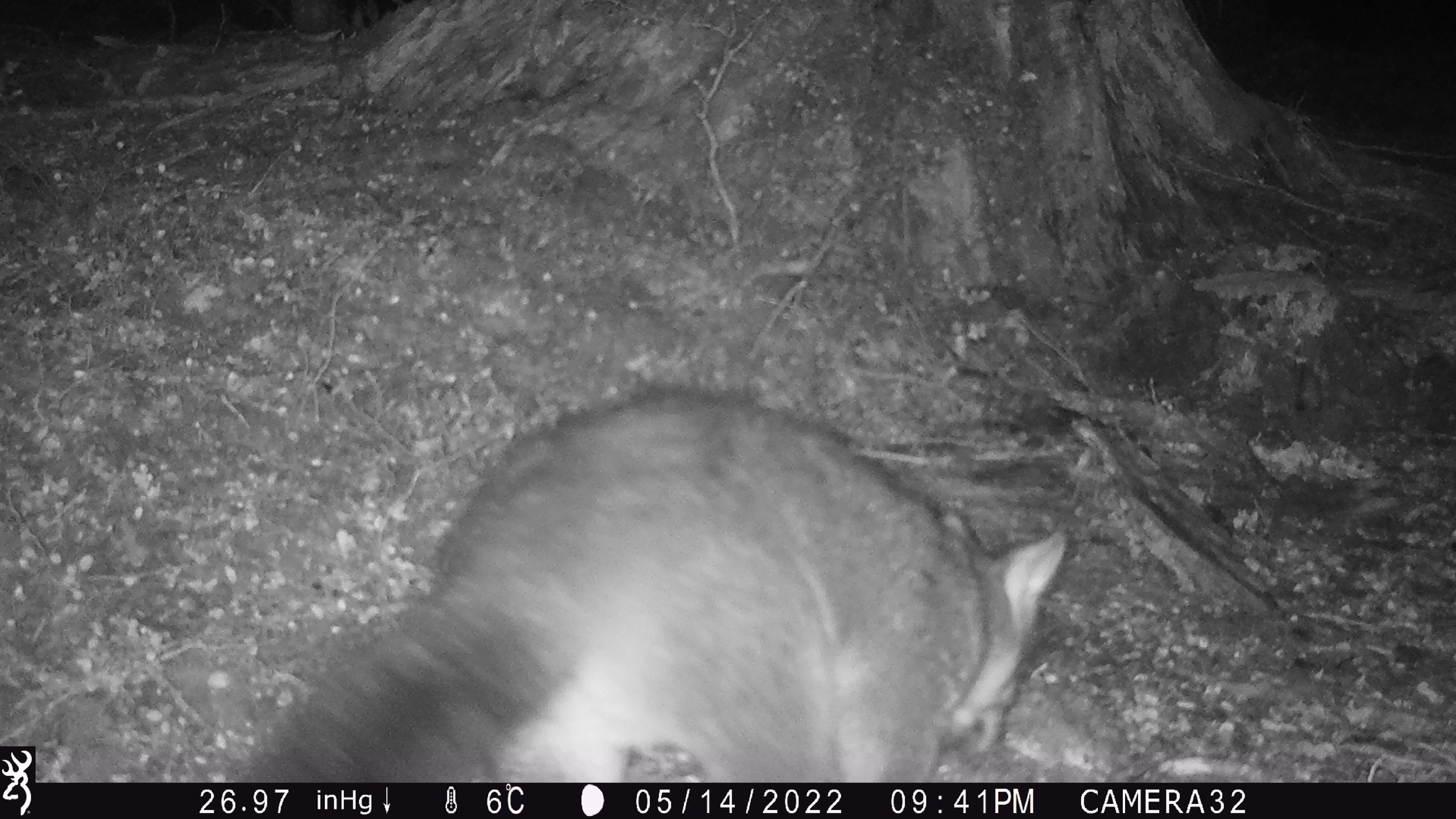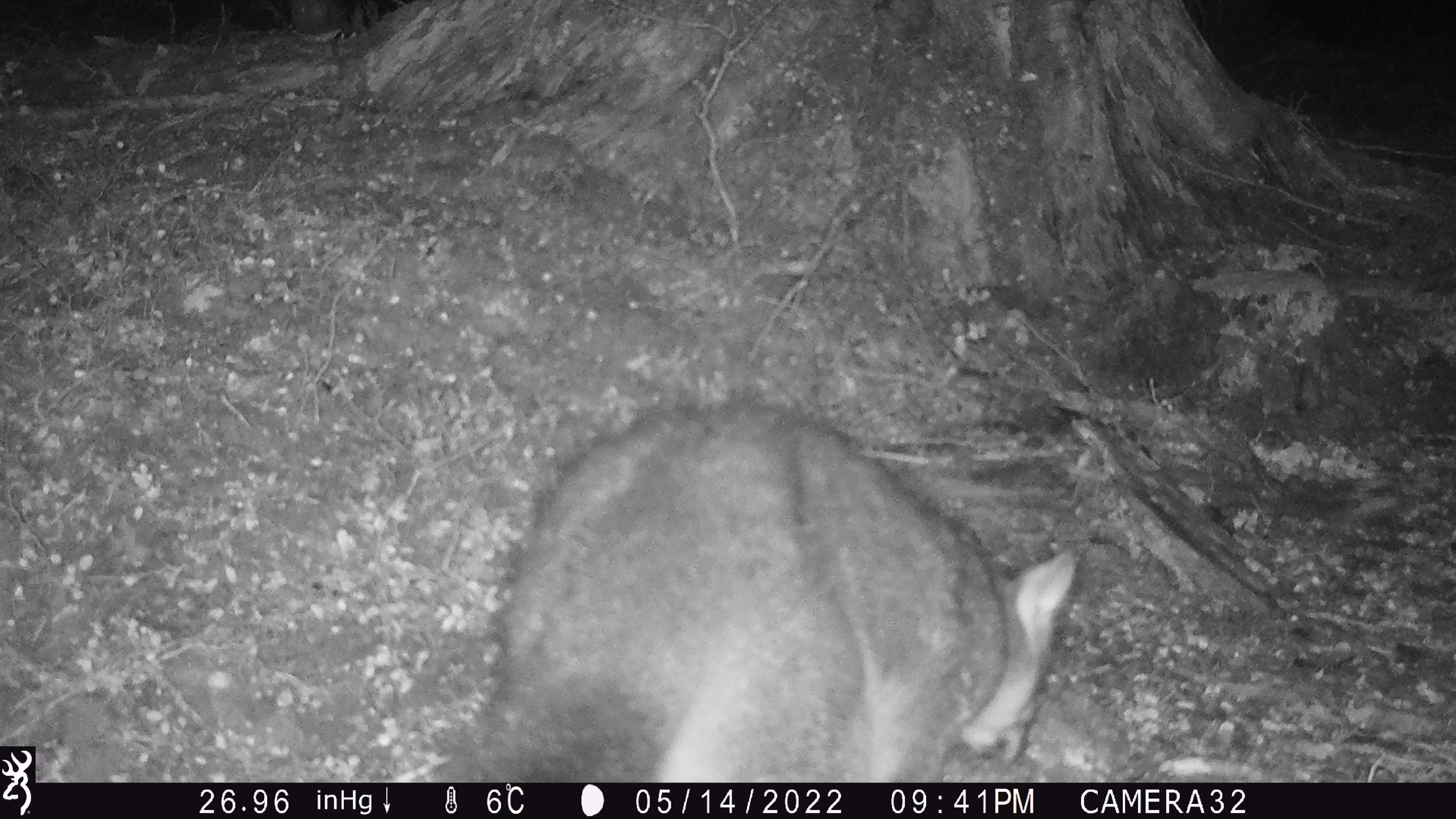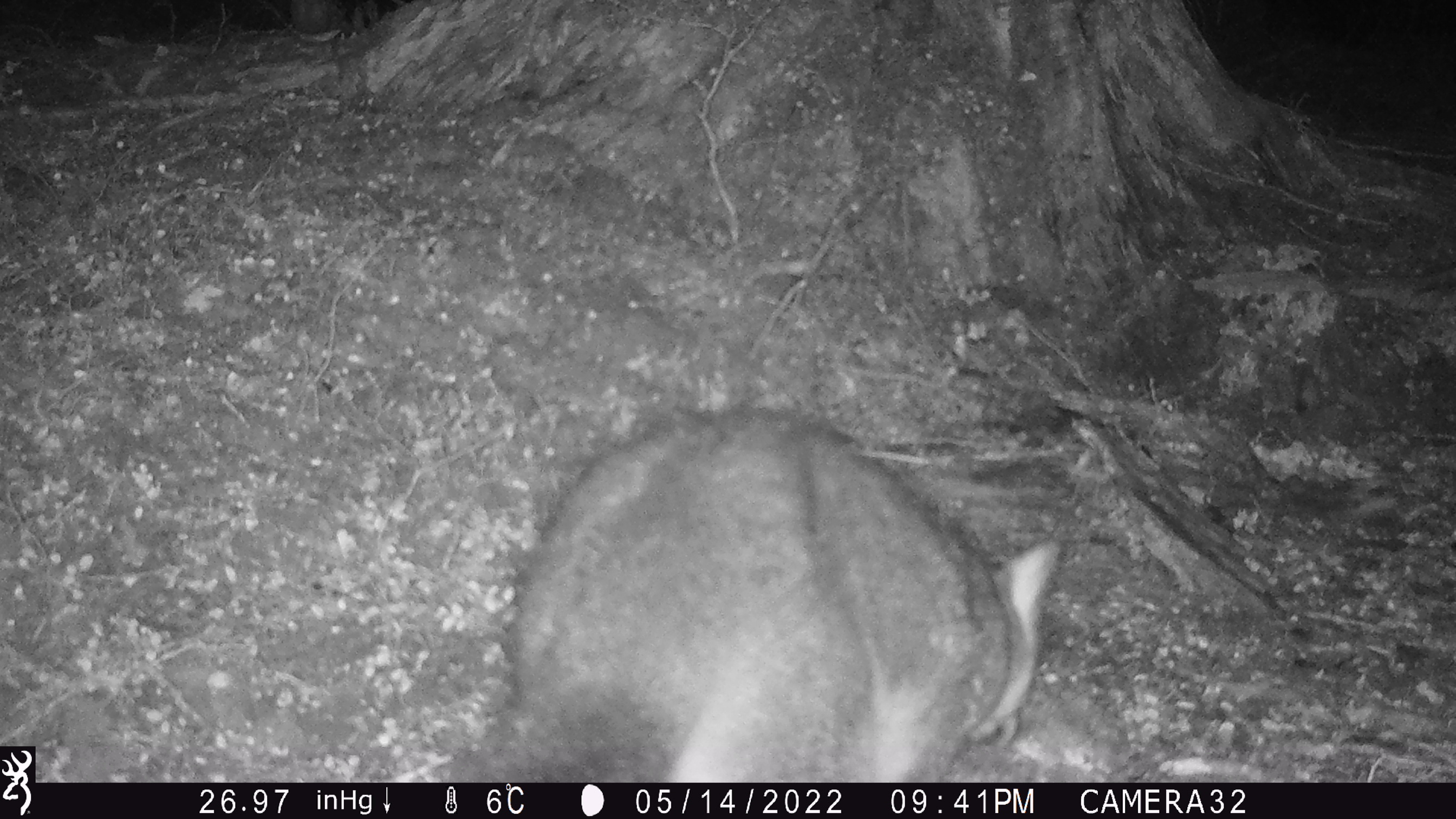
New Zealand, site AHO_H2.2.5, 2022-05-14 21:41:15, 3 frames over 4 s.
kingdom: Animalia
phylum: Chordata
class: Mammalia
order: Diprotodontia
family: Phalangeridae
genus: Trichosurus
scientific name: Trichosurus vulpecula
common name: common brushtail possum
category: possum